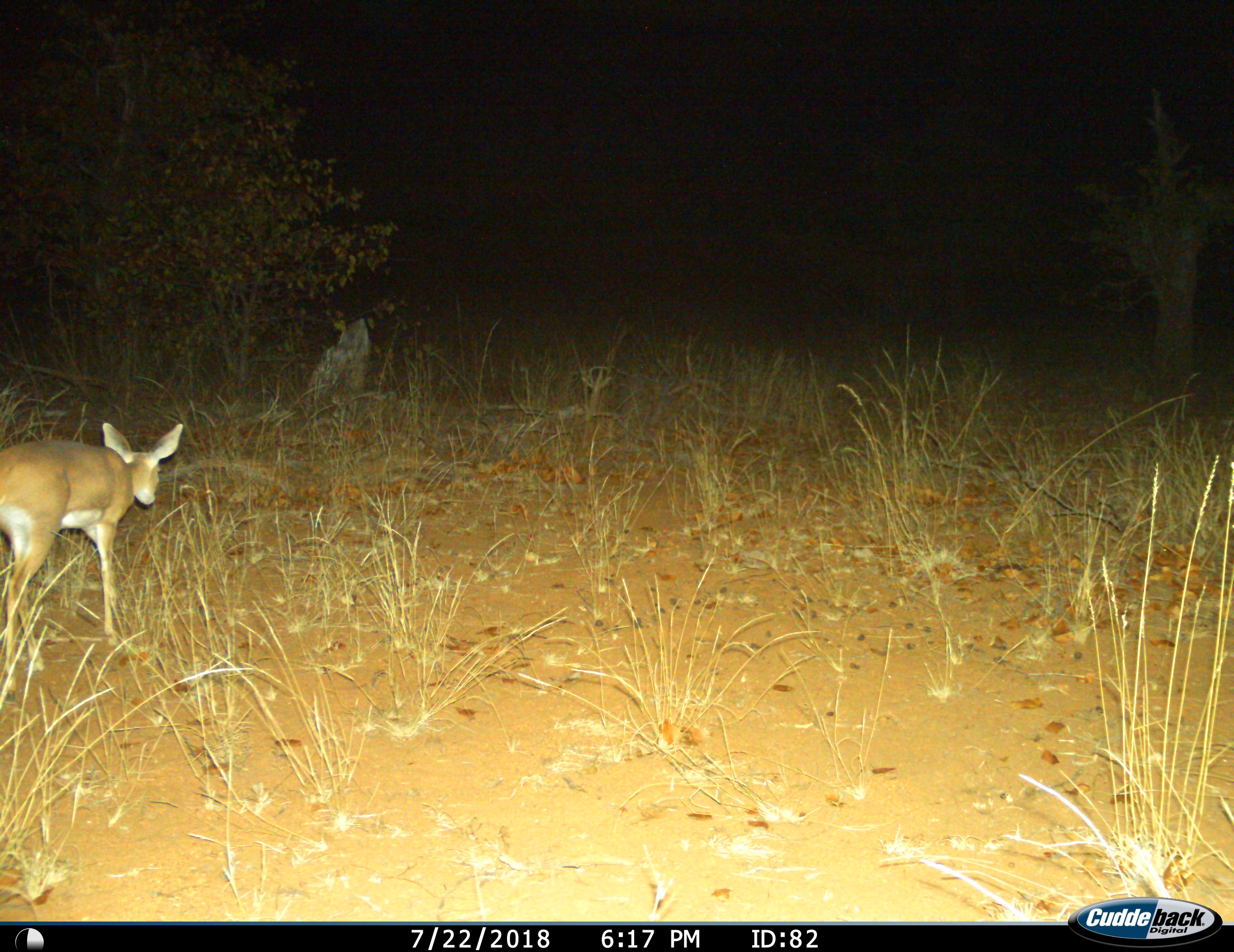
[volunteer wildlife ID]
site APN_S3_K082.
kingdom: Animalia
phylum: Chordata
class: Mammalia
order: Artiodactyla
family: Bovidae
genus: Aepyceros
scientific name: Aepyceros melampus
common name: impala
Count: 1.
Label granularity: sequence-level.